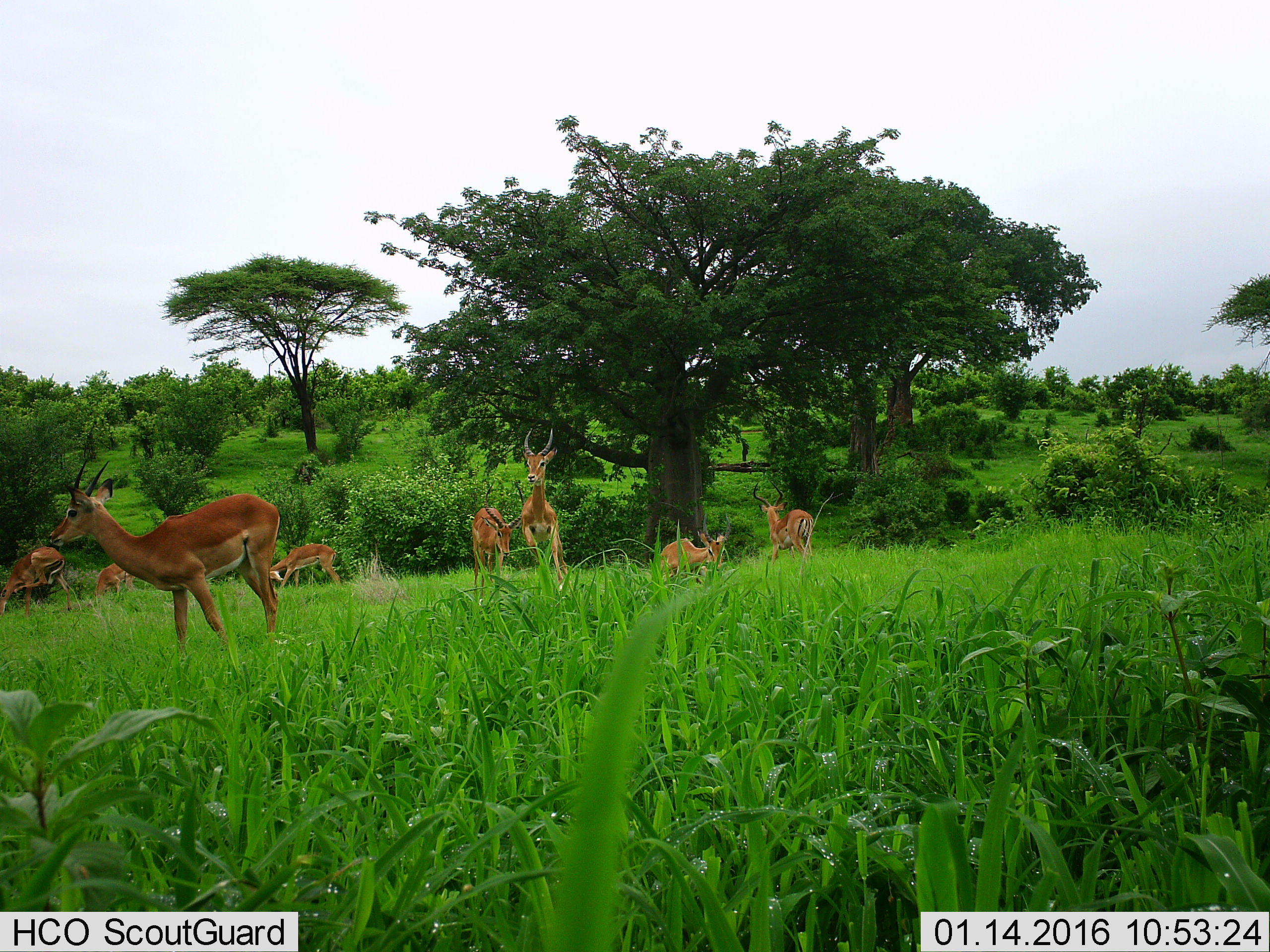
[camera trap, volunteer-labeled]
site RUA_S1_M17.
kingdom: Animalia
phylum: Chordata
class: Mammalia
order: Artiodactyla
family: Bovidae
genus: Aepyceros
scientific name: Aepyceros melampus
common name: impala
Impala (Aepyceros melampus), count 8. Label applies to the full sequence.